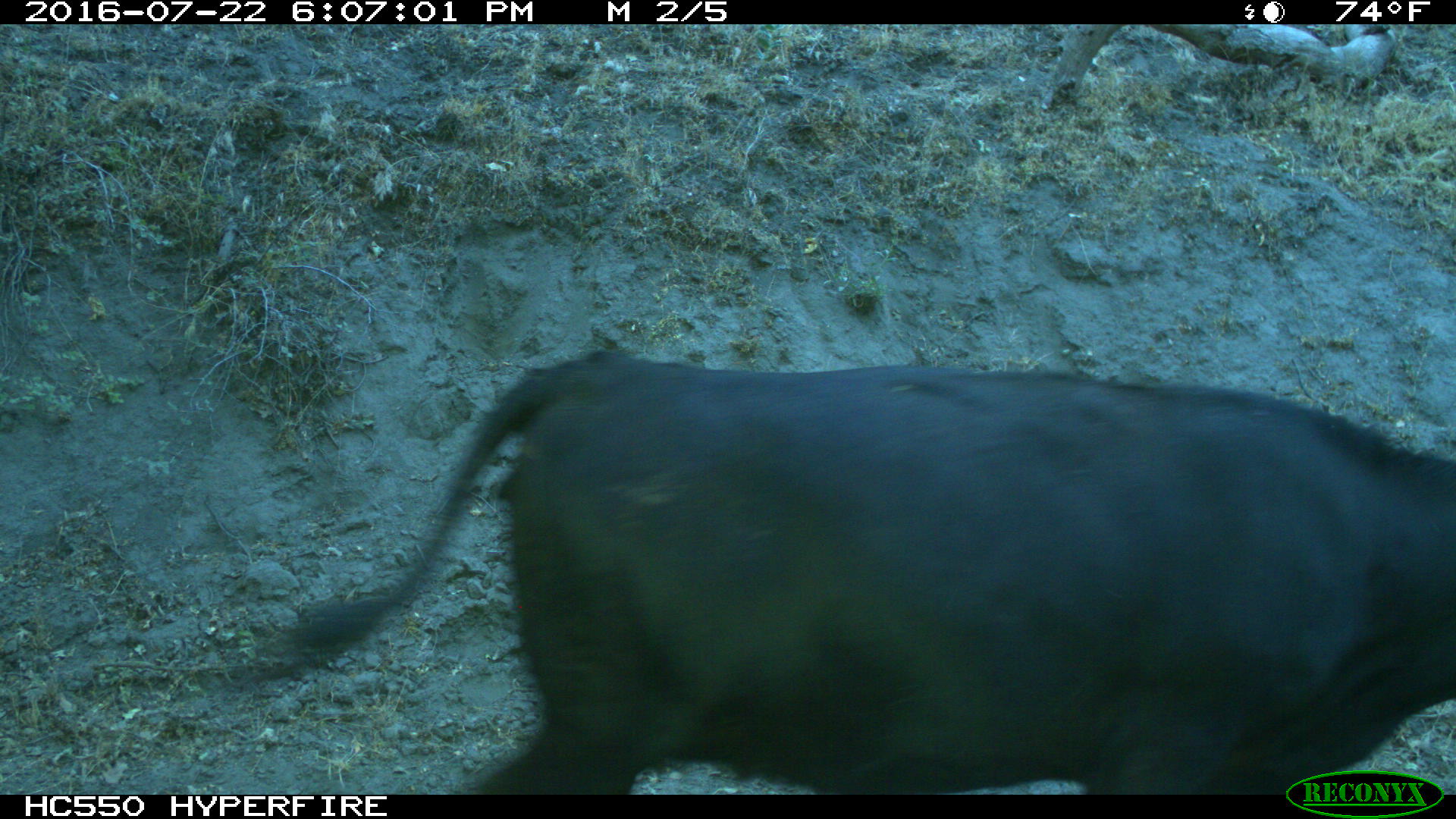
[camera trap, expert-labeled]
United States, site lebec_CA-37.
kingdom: Animalia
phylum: Chordata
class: Mammalia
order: Artiodactyla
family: Bovidae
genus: Bos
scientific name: Bos taurus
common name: domestic cow